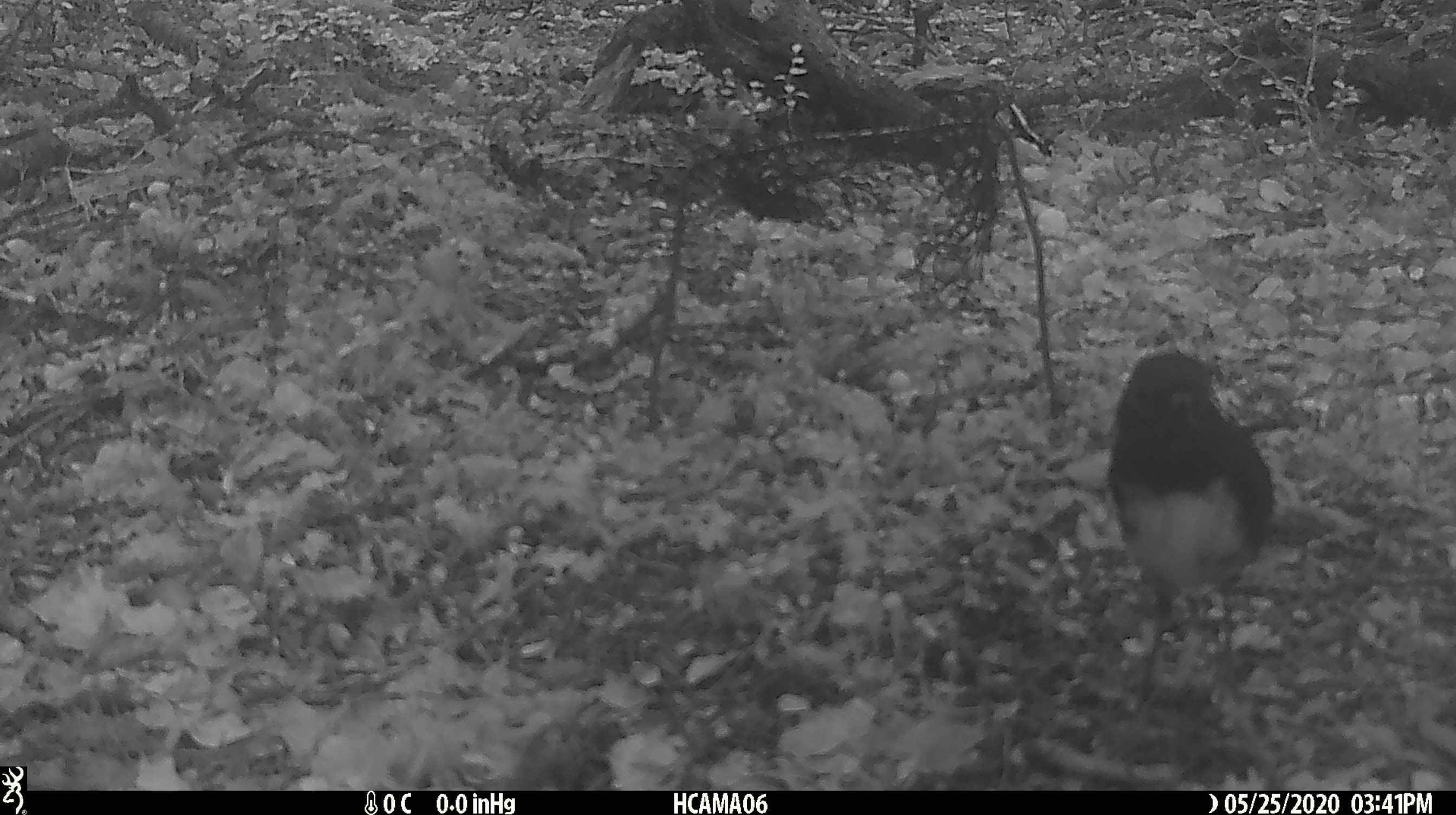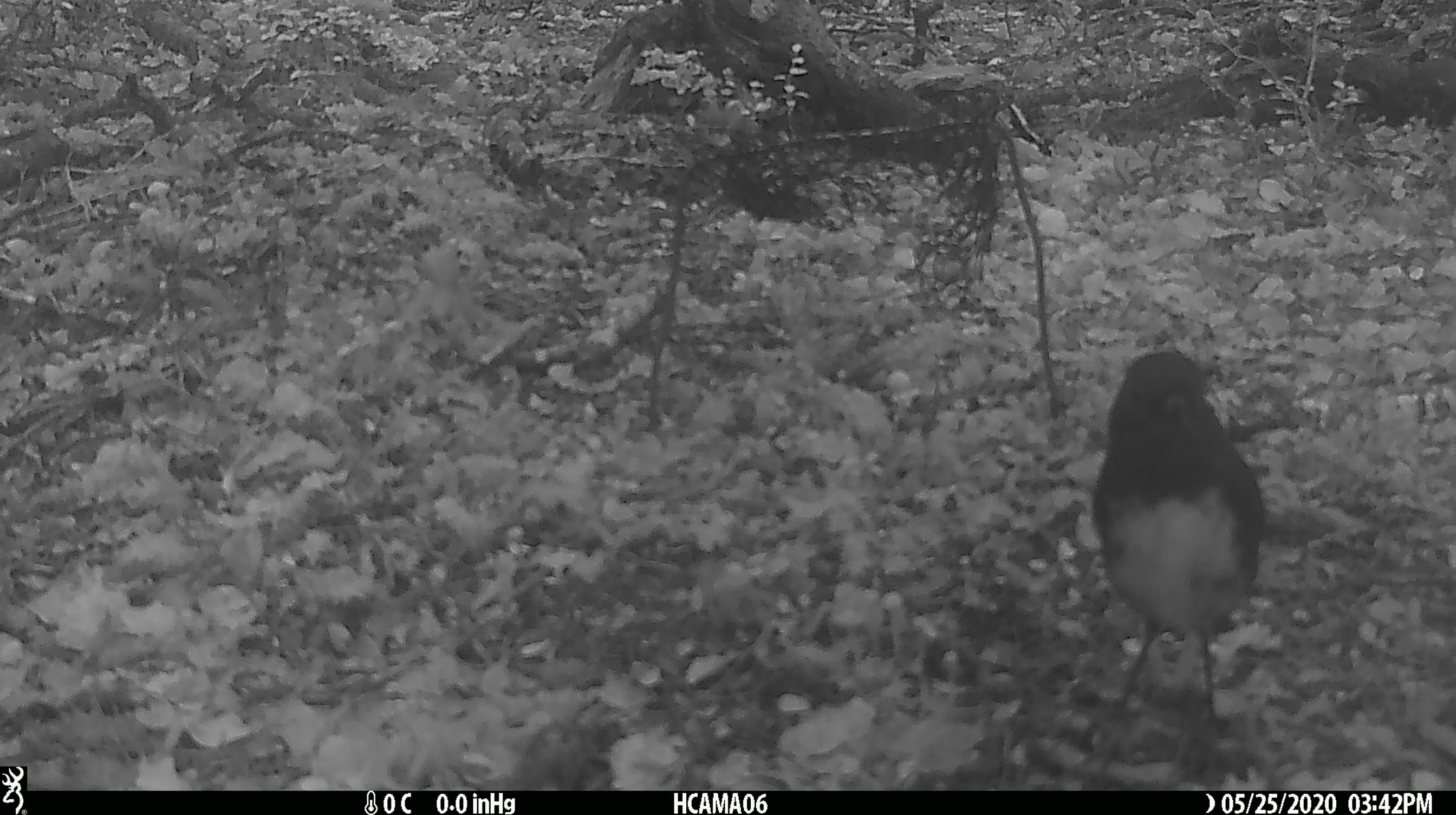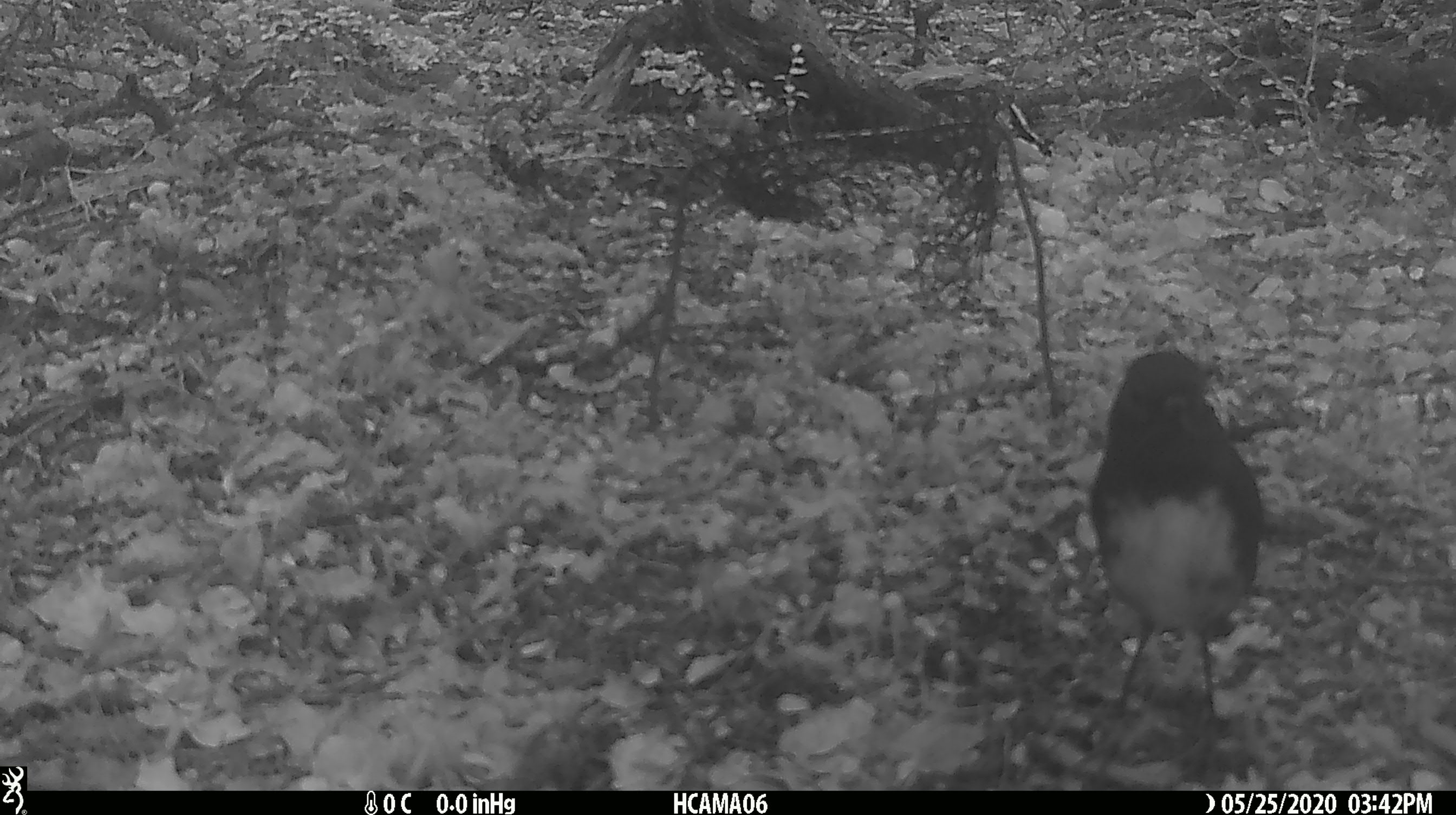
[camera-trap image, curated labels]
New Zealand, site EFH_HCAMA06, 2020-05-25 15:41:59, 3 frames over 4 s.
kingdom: Animalia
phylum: Chordata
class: Aves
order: Passeriformes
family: Petroicidae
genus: Petroica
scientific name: Petroica australis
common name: new zealand robin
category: robin